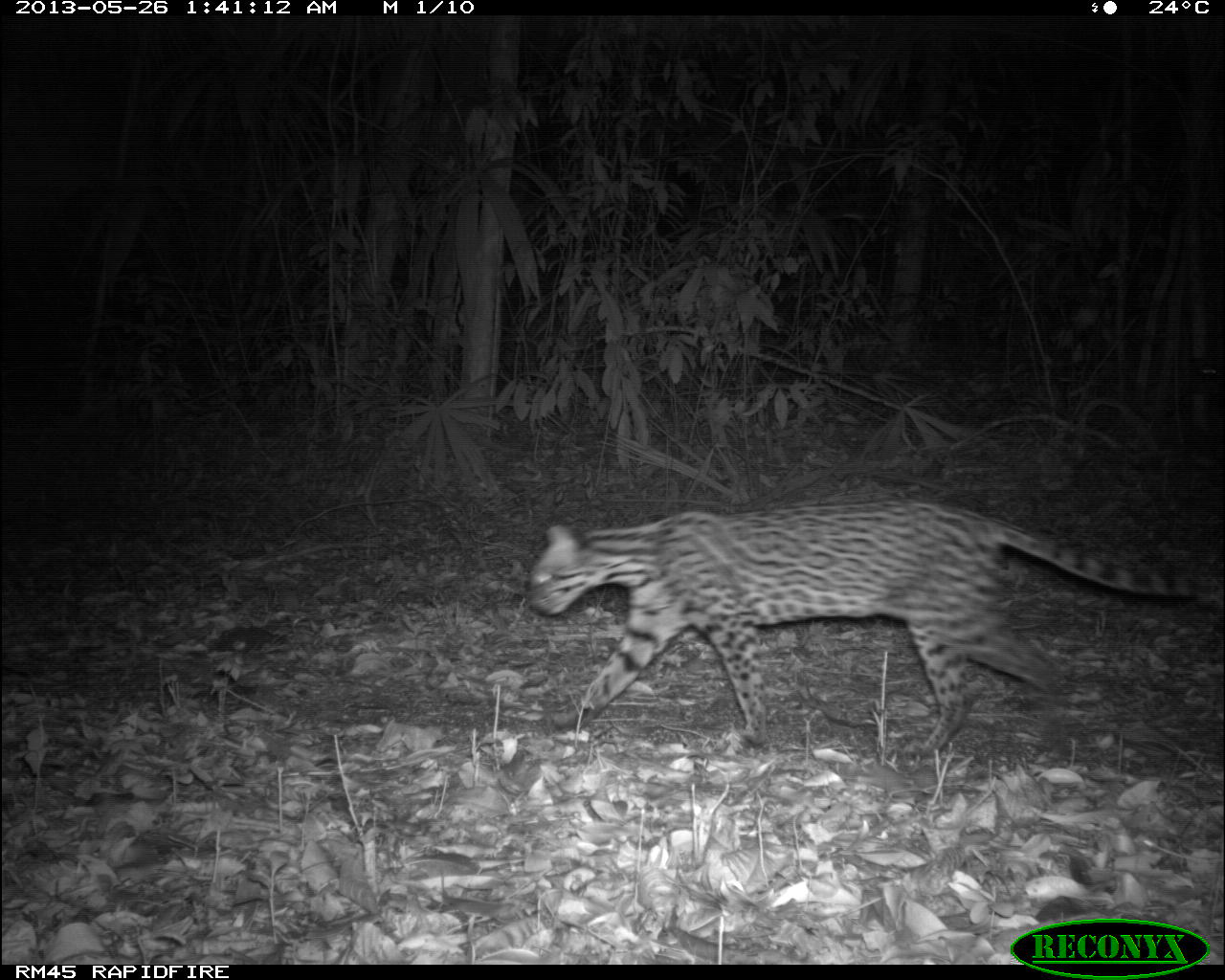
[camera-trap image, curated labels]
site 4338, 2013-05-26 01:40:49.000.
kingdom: Animalia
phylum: Chordata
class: Mammalia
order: Carnivora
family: Felidae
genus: Leopardus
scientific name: Leopardus pardalis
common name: ocelot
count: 1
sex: female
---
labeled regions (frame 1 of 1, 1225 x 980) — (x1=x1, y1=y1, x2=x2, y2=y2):
leopardus pardalis: (x1=530, y1=502, x2=1219, y2=755)